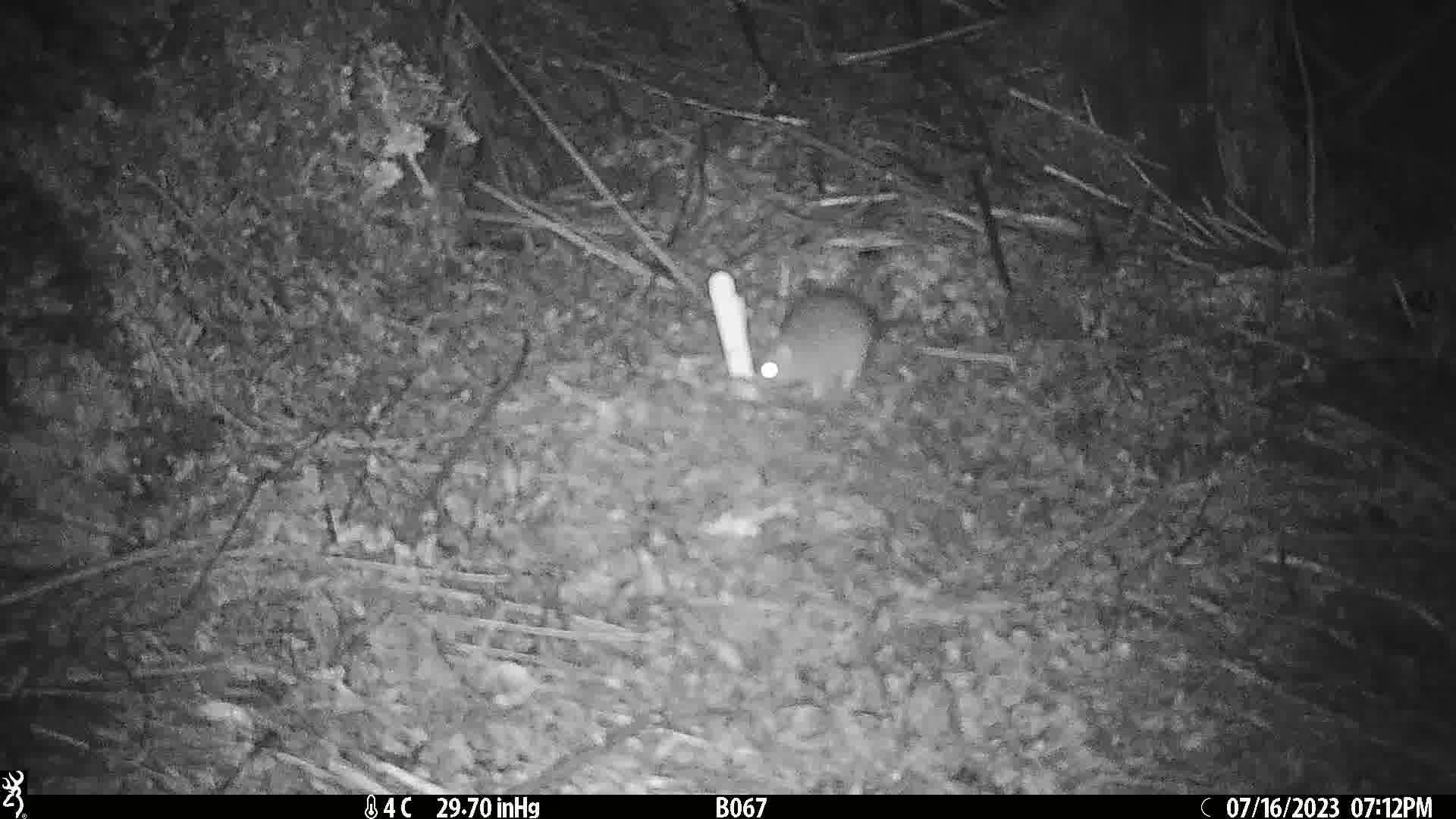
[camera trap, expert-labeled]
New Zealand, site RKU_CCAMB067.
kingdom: Animalia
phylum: Chordata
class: Mammalia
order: Rodentia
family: Muridae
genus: Rattus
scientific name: Rattus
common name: rat